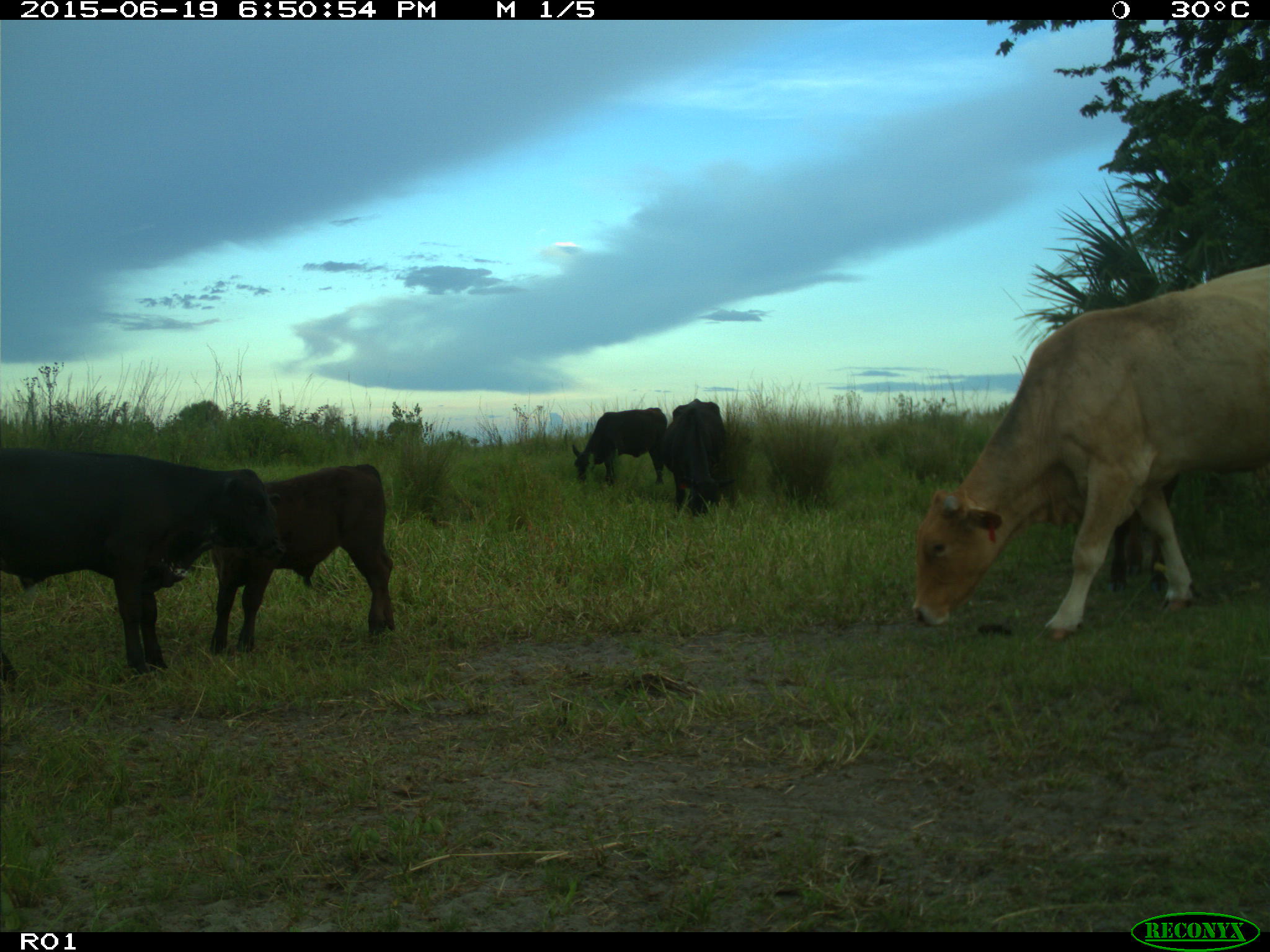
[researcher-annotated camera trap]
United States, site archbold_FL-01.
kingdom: Animalia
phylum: Chordata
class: Mammalia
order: Artiodactyla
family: Bovidae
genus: Bos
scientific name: Bos taurus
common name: domestic cow